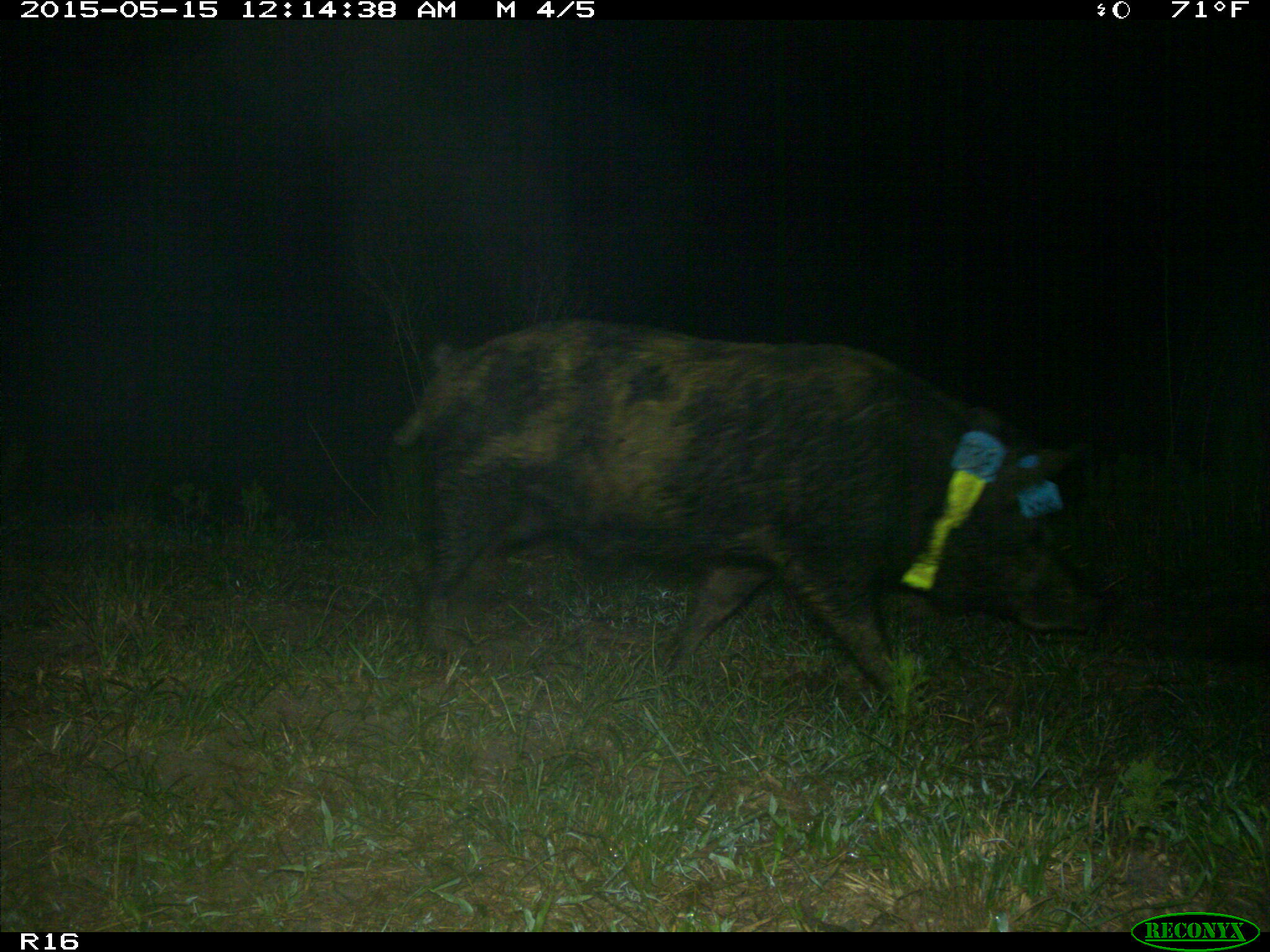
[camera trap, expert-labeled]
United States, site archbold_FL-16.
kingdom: Animalia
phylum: Chordata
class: Mammalia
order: Artiodactyla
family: Suidae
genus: Sus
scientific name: Sus scrofa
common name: wild boar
Sus scrofa (wild boar).